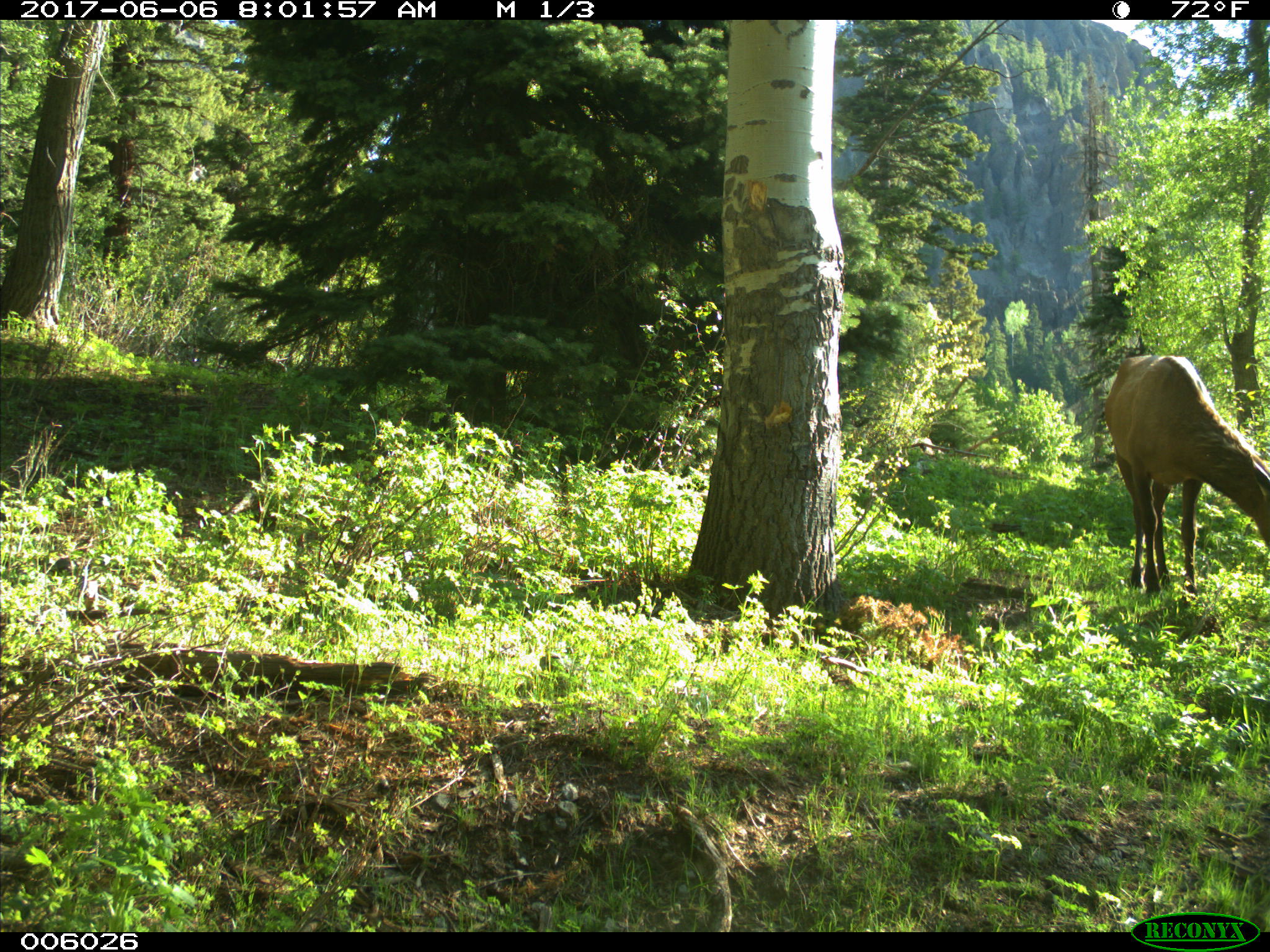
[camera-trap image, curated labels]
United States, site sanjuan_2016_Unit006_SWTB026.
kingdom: Animalia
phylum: Chordata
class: Mammalia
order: Artiodactyla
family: Cervidae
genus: Cervus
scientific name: Cervus elaphus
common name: red deer